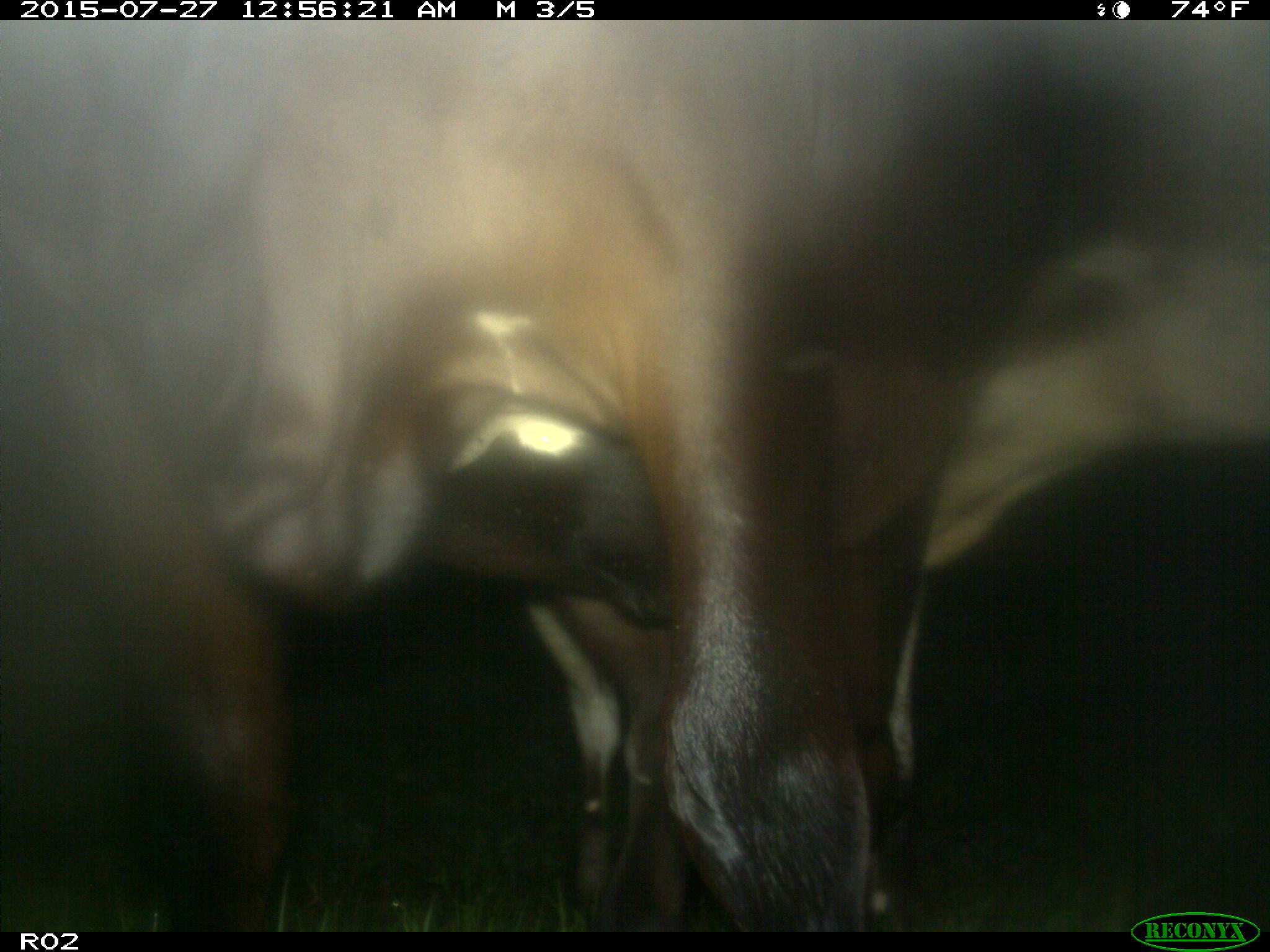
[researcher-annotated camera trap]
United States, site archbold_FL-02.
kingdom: Animalia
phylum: Chordata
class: Mammalia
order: Artiodactyla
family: Bovidae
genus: Bos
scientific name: Bos taurus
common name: domestic cow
Bos taurus (domestic cow).